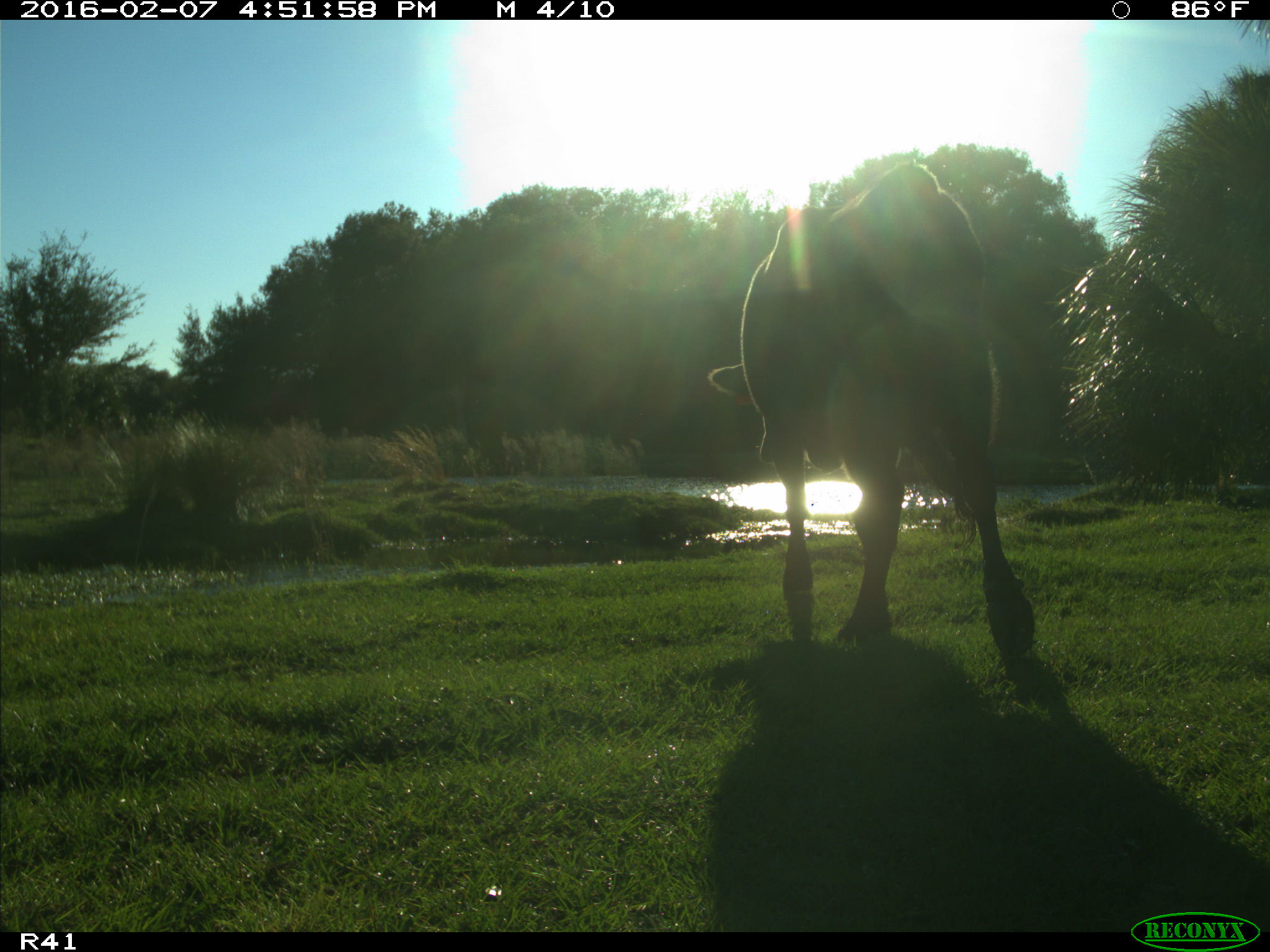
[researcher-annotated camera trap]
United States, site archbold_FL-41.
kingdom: Animalia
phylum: Chordata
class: Mammalia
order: Artiodactyla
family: Bovidae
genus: Bos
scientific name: Bos taurus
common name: domestic cow